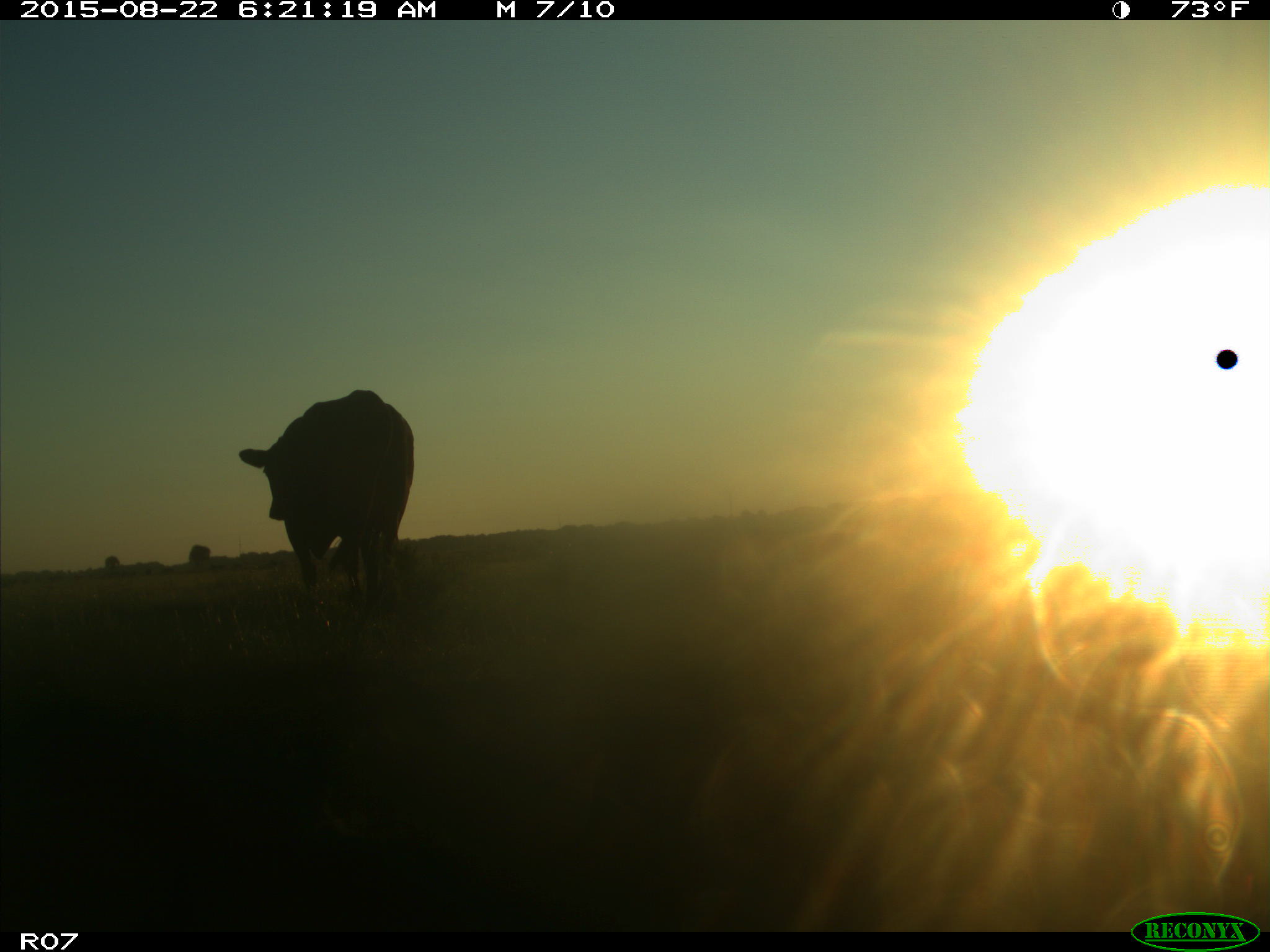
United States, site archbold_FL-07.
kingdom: Animalia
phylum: Chordata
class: Mammalia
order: Artiodactyla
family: Bovidae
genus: Bos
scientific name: Bos taurus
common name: domestic cow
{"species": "Bos taurus (domestic cow)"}